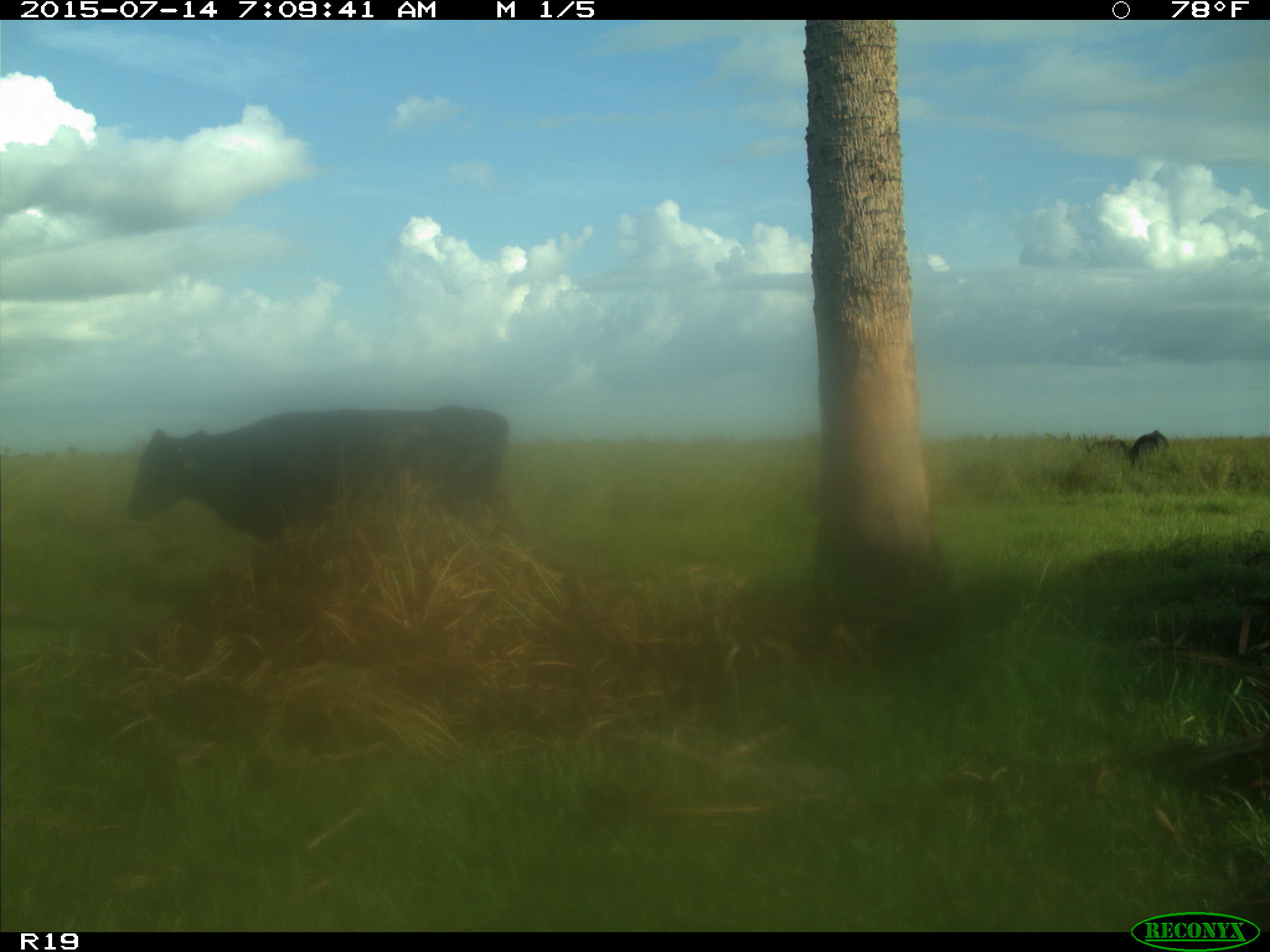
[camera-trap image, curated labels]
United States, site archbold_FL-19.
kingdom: Animalia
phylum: Chordata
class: Mammalia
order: Artiodactyla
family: Bovidae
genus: Bos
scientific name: Bos taurus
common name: domestic cow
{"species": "Bos taurus (domestic cow)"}